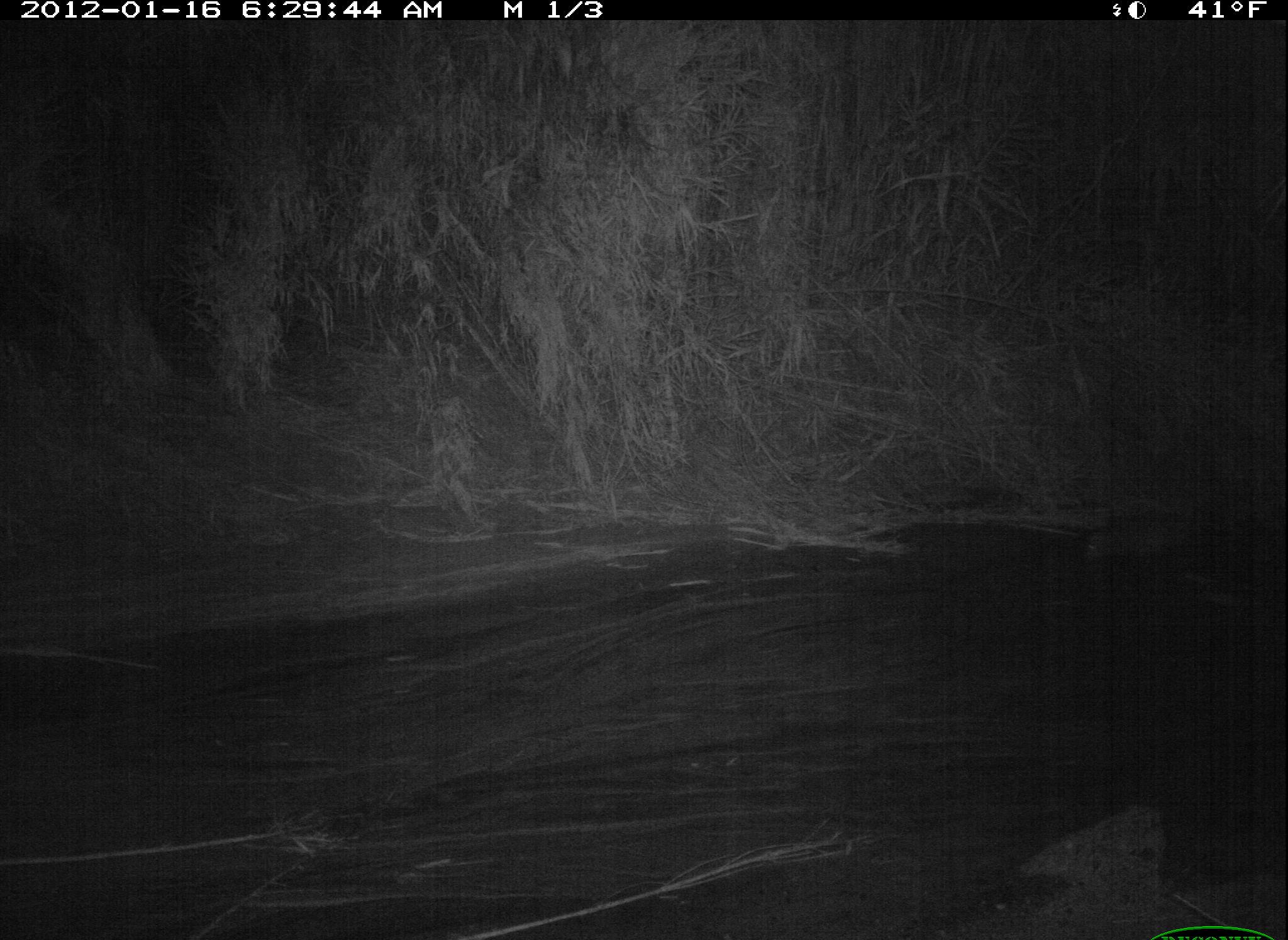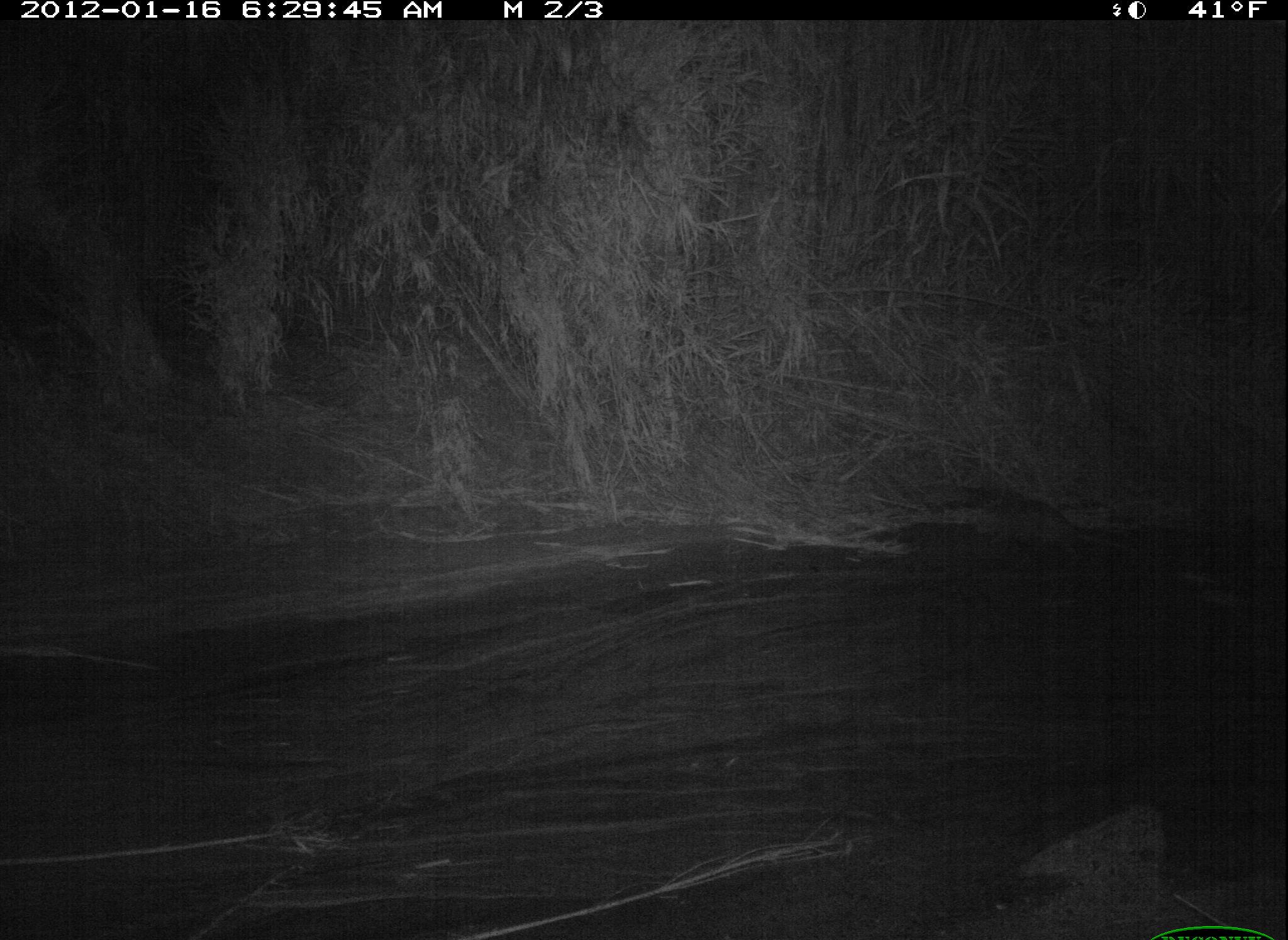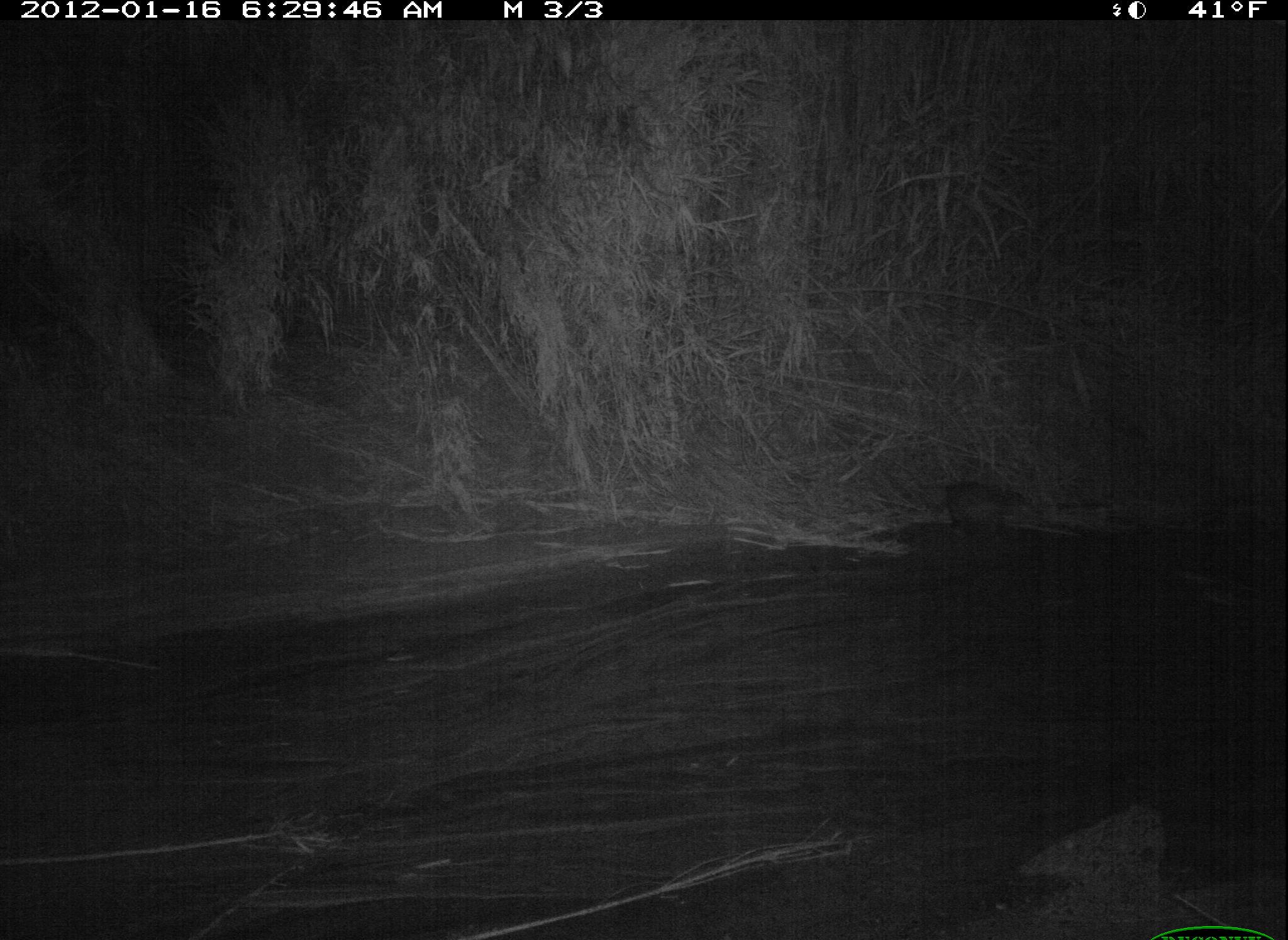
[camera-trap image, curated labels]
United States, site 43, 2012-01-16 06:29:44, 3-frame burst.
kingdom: Animalia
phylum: Chordata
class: Mammalia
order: Didelphimorphia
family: Didelphidae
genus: Didelphis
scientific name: Didelphis virginiana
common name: virginia opossum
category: opossum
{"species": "opossum (virginia opossum) (Didelphis virginiana)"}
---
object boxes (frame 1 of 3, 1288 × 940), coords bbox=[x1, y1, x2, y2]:
opossum: bbox=[1072, 498, 1220, 585]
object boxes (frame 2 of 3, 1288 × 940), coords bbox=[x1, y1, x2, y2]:
opossum: bbox=[956, 491, 1153, 577]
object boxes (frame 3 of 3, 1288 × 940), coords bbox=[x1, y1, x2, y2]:
opossum: bbox=[924, 468, 1044, 546]